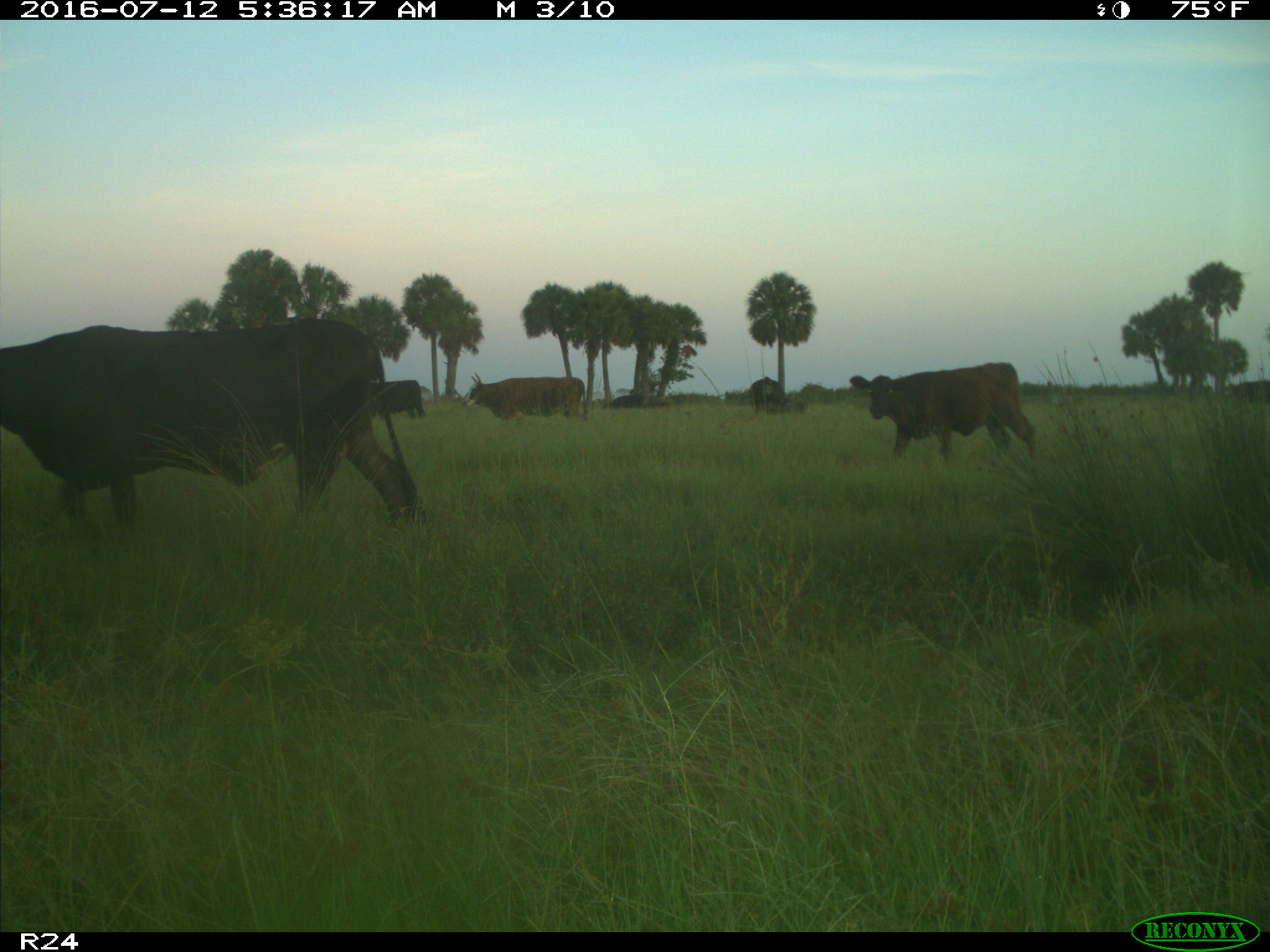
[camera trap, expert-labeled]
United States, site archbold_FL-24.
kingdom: Animalia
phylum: Chordata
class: Mammalia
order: Artiodactyla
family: Bovidae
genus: Bos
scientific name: Bos taurus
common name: domestic cow